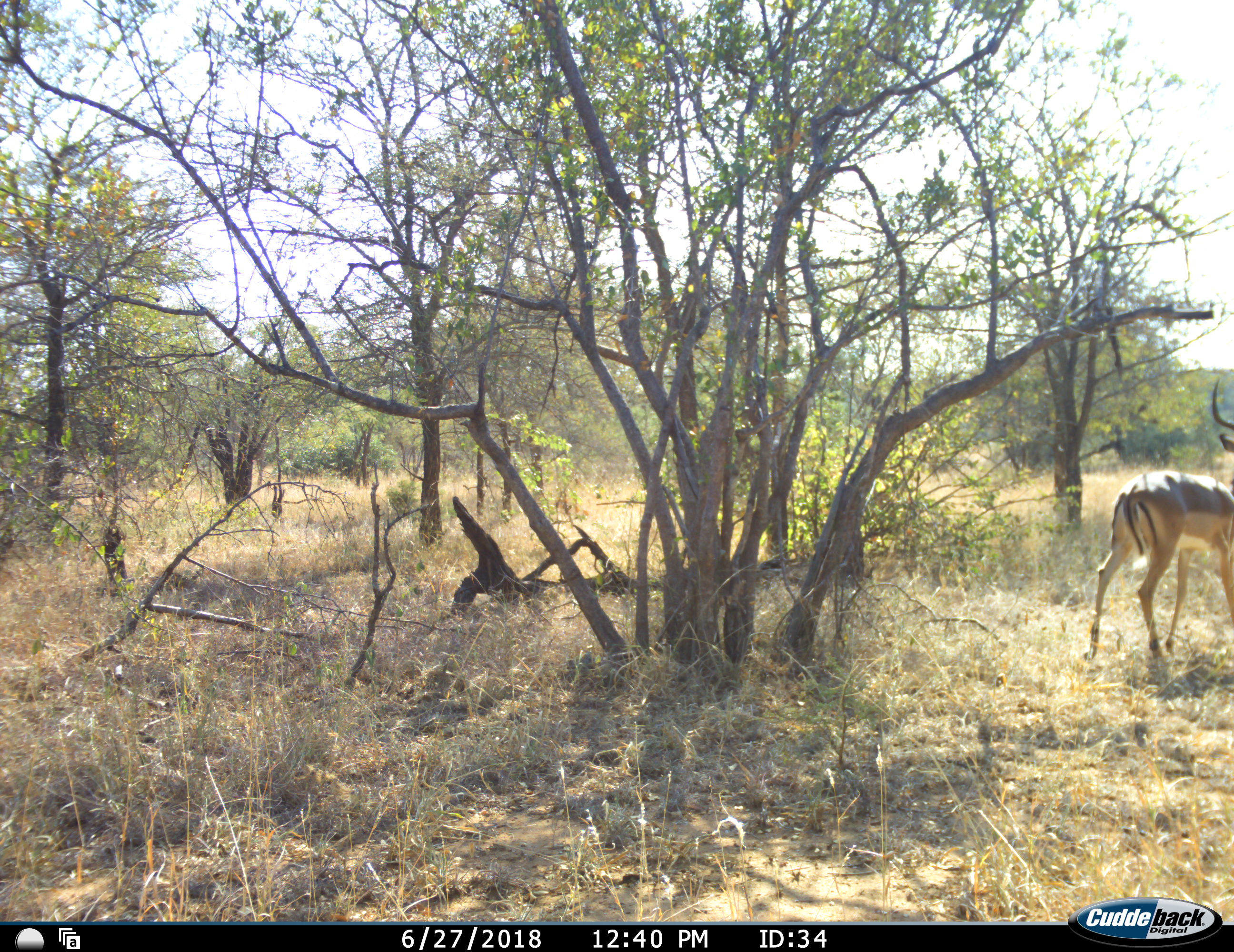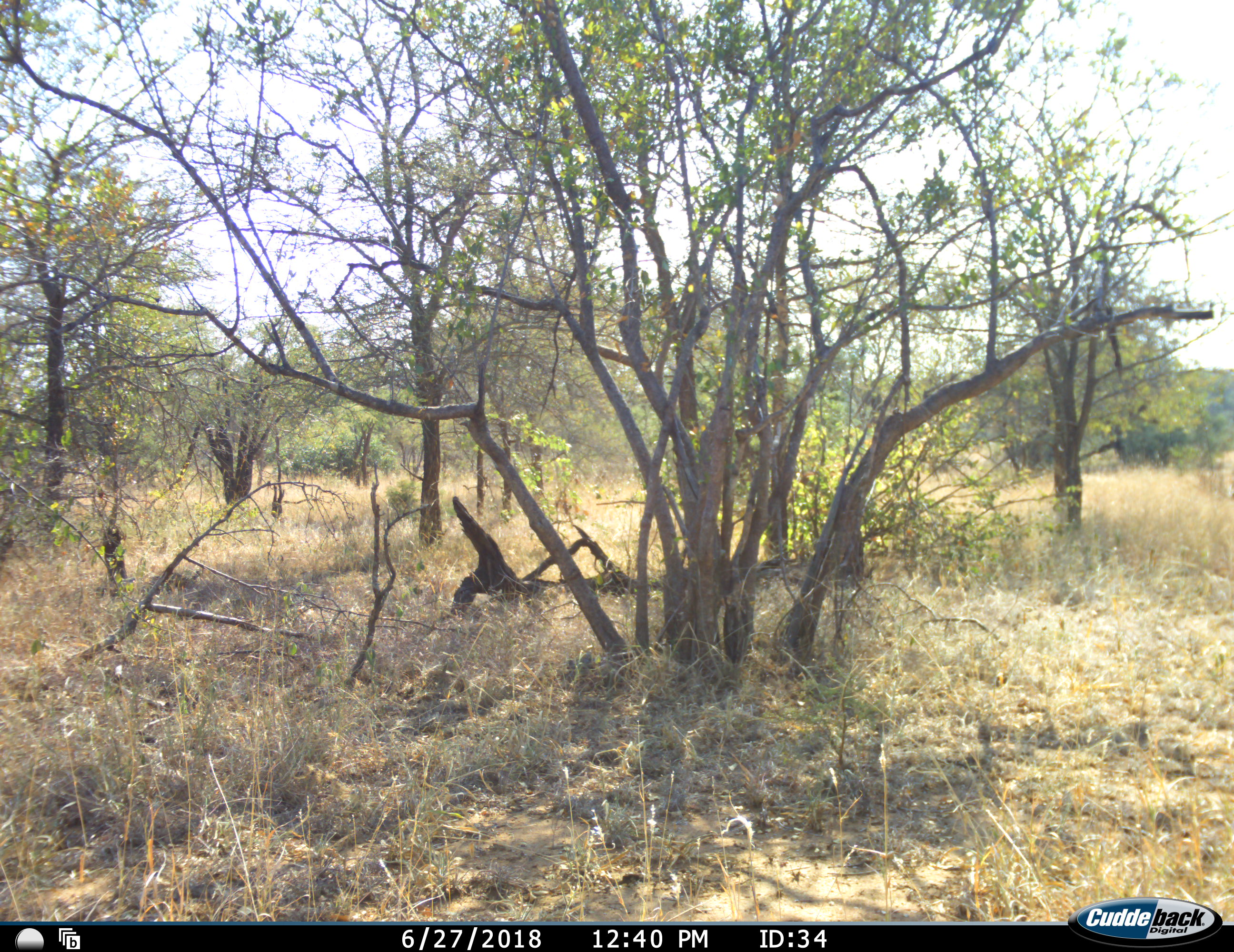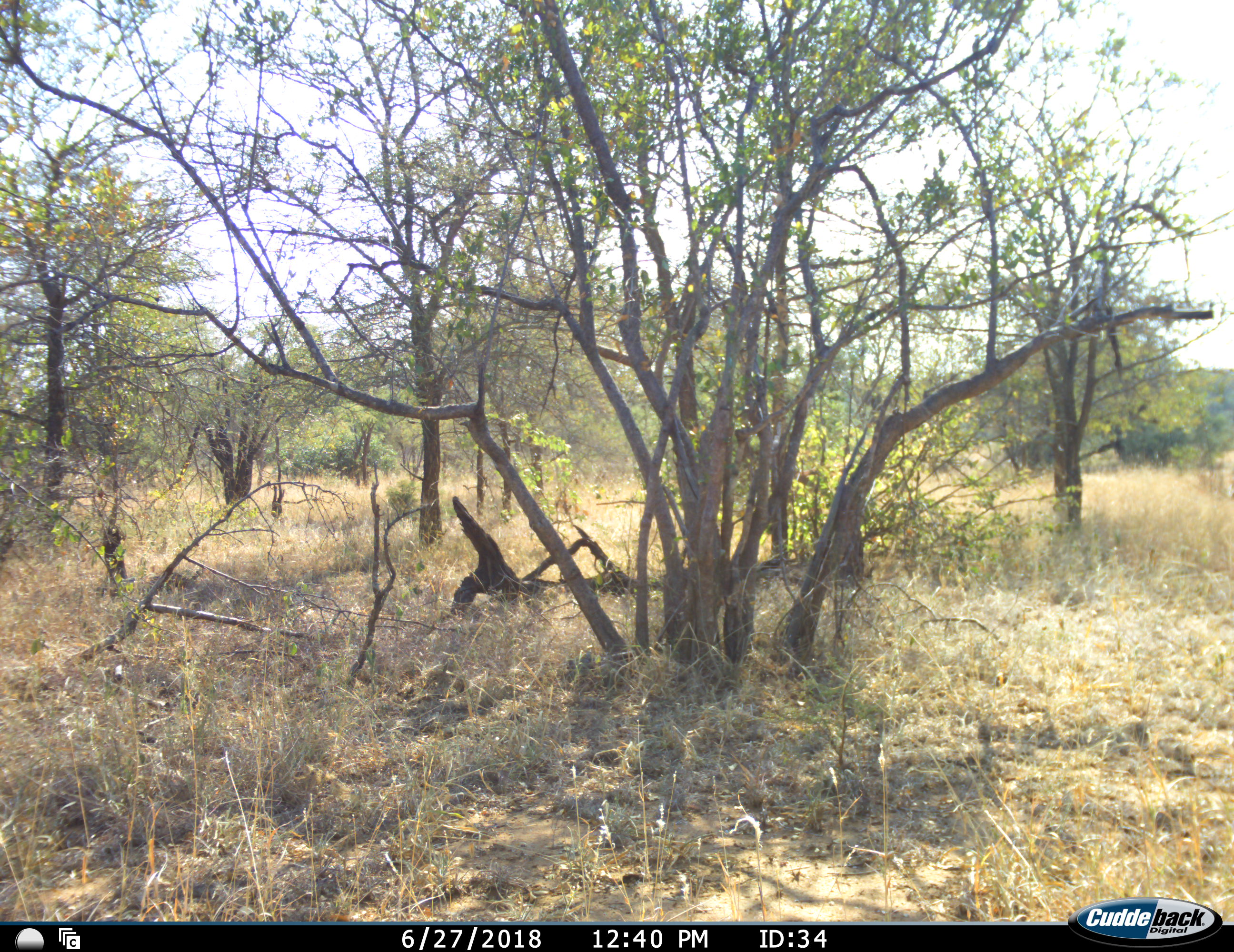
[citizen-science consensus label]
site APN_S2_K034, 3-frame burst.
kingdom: Animalia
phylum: Chordata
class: Mammalia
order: Artiodactyla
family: Bovidae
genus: Aepyceros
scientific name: Aepyceros melampus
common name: impala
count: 1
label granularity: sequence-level